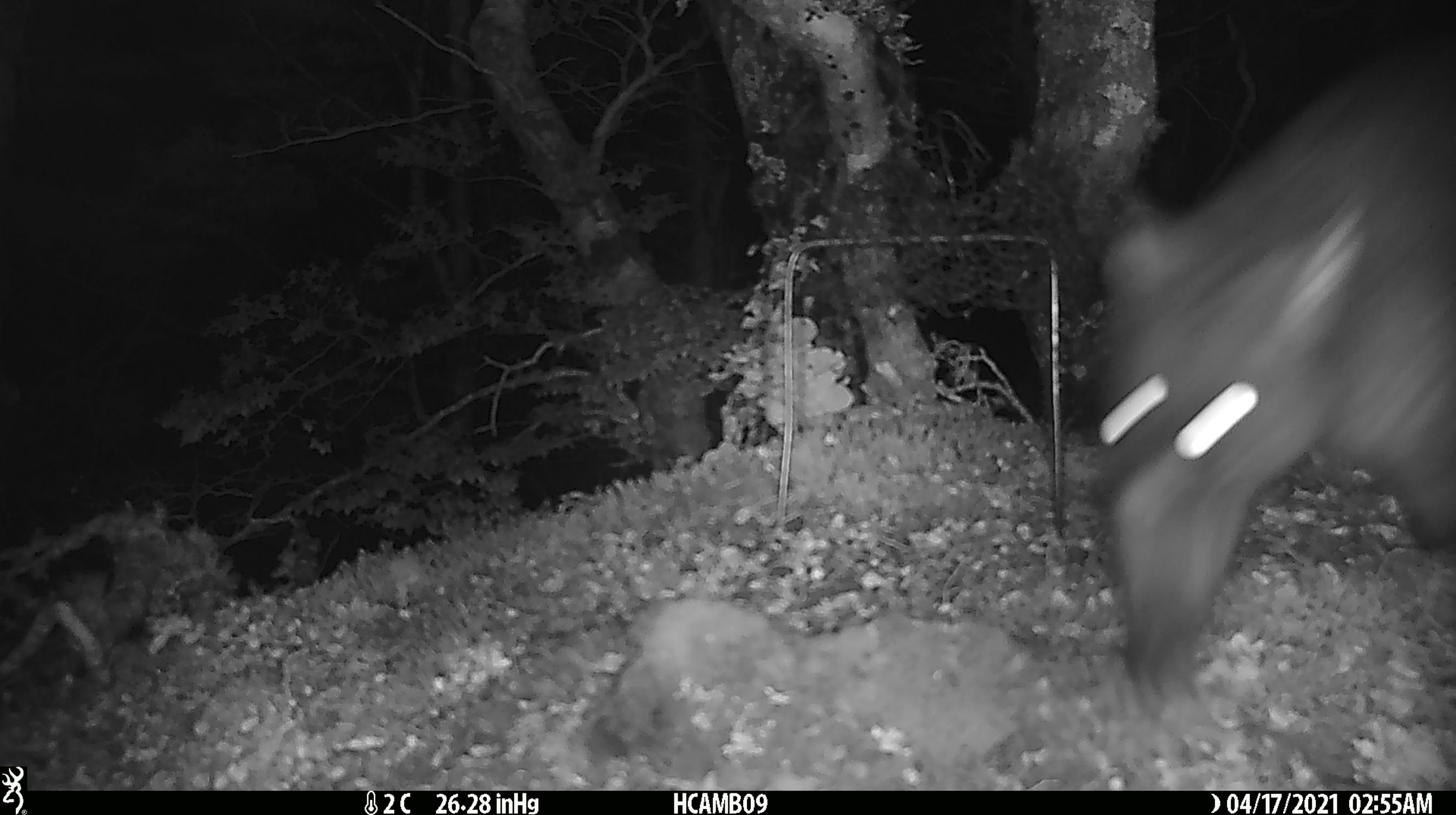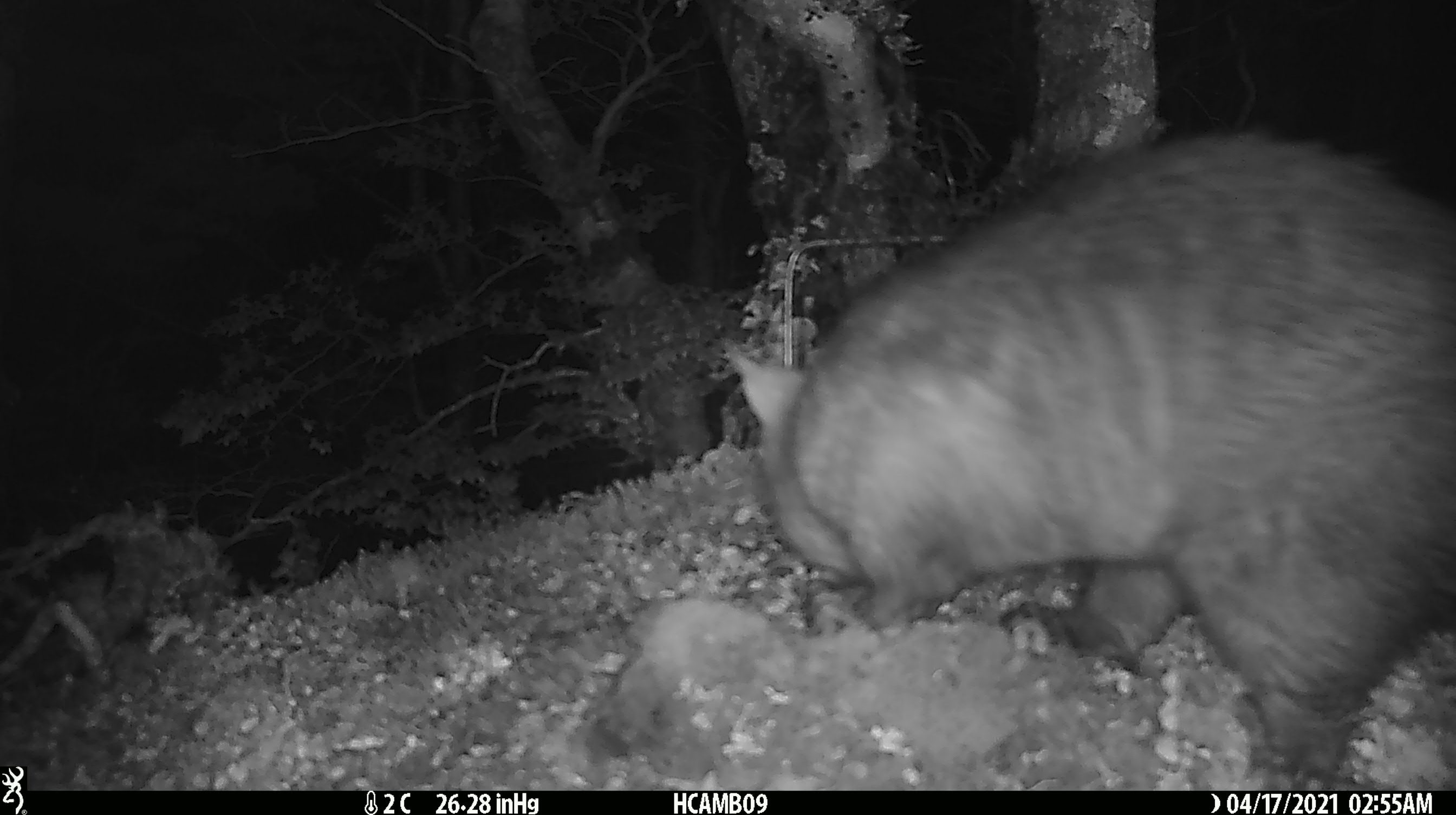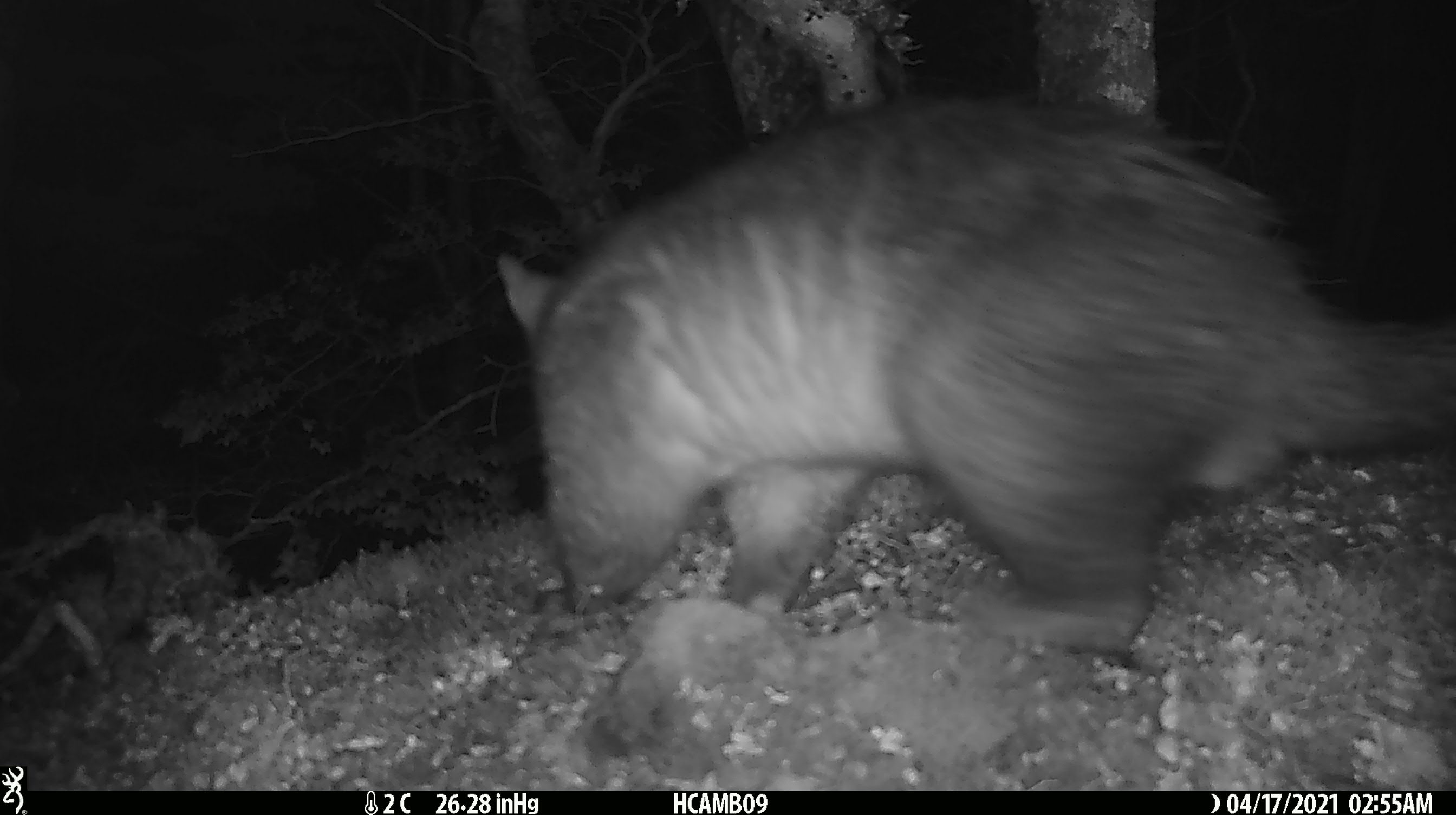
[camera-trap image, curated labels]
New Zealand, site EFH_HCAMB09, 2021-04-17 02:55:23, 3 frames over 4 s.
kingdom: Animalia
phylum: Chordata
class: Mammalia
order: Diprotodontia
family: Phalangeridae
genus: Trichosurus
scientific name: Trichosurus vulpecula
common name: common brushtail possum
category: possum